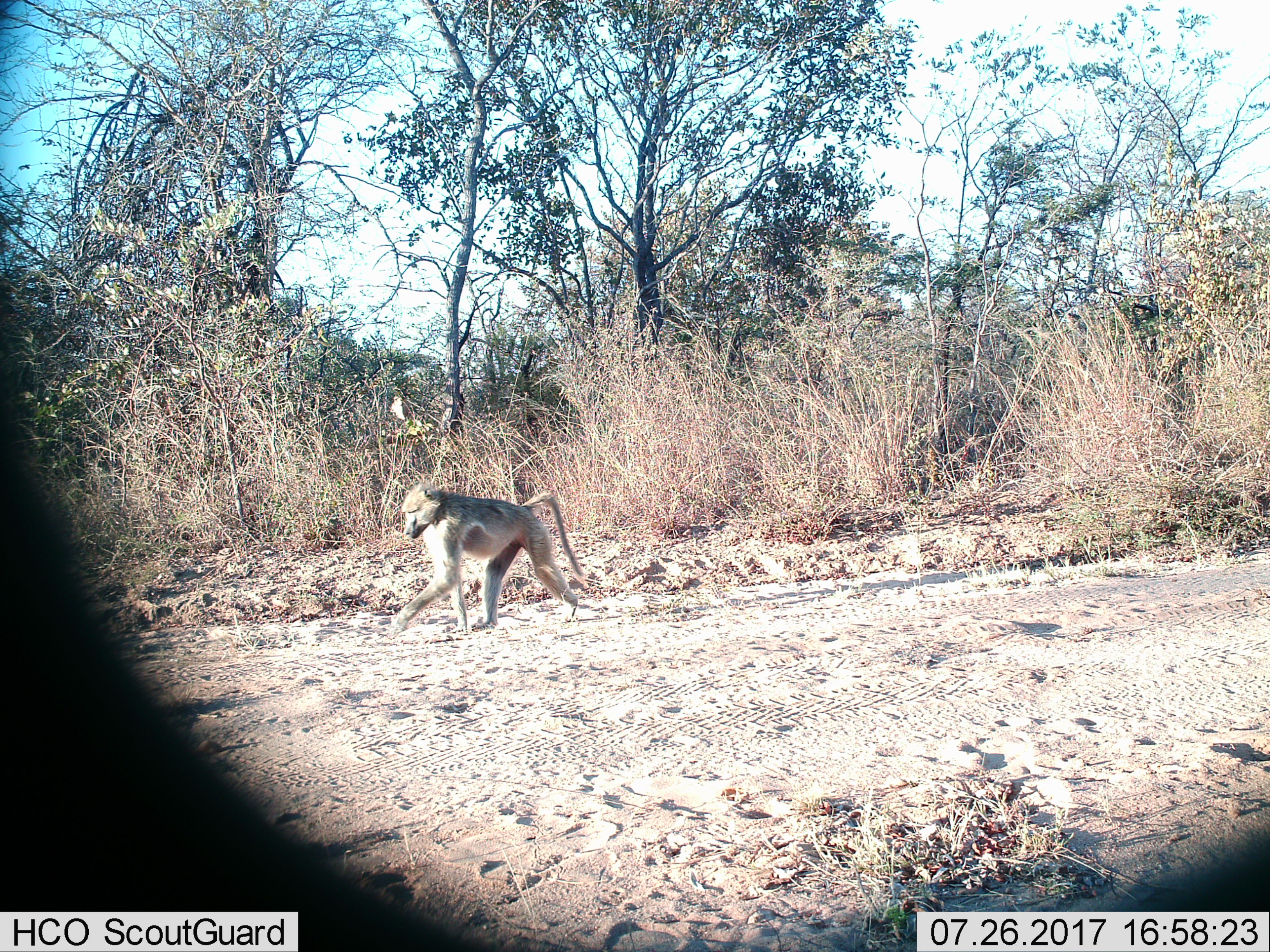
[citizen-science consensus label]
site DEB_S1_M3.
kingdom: Animalia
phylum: Chordata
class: Mammalia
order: Primates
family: Cercopithecidae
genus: Papio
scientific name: Papio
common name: baboon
Baboon (Papio), count 1. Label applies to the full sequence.